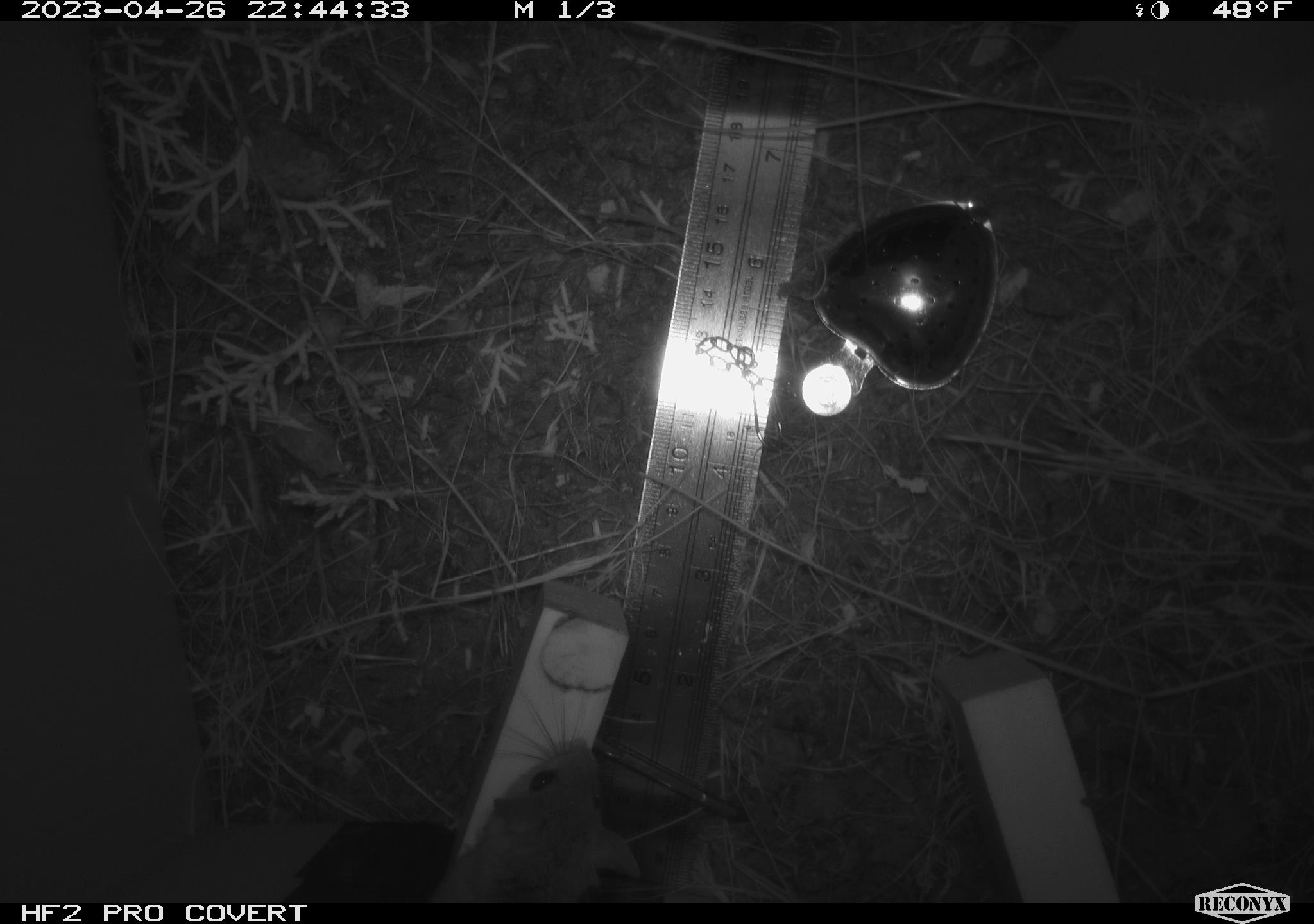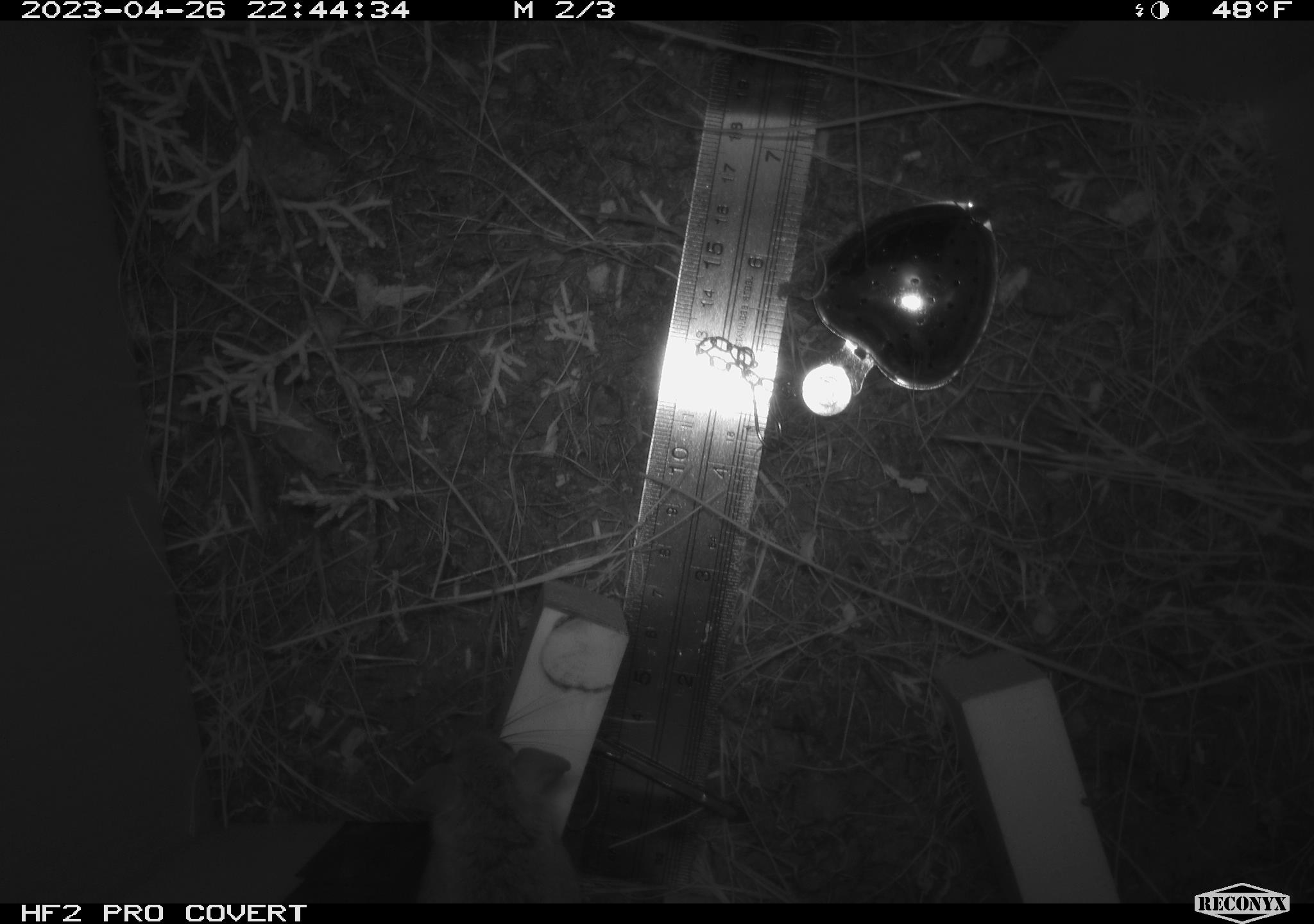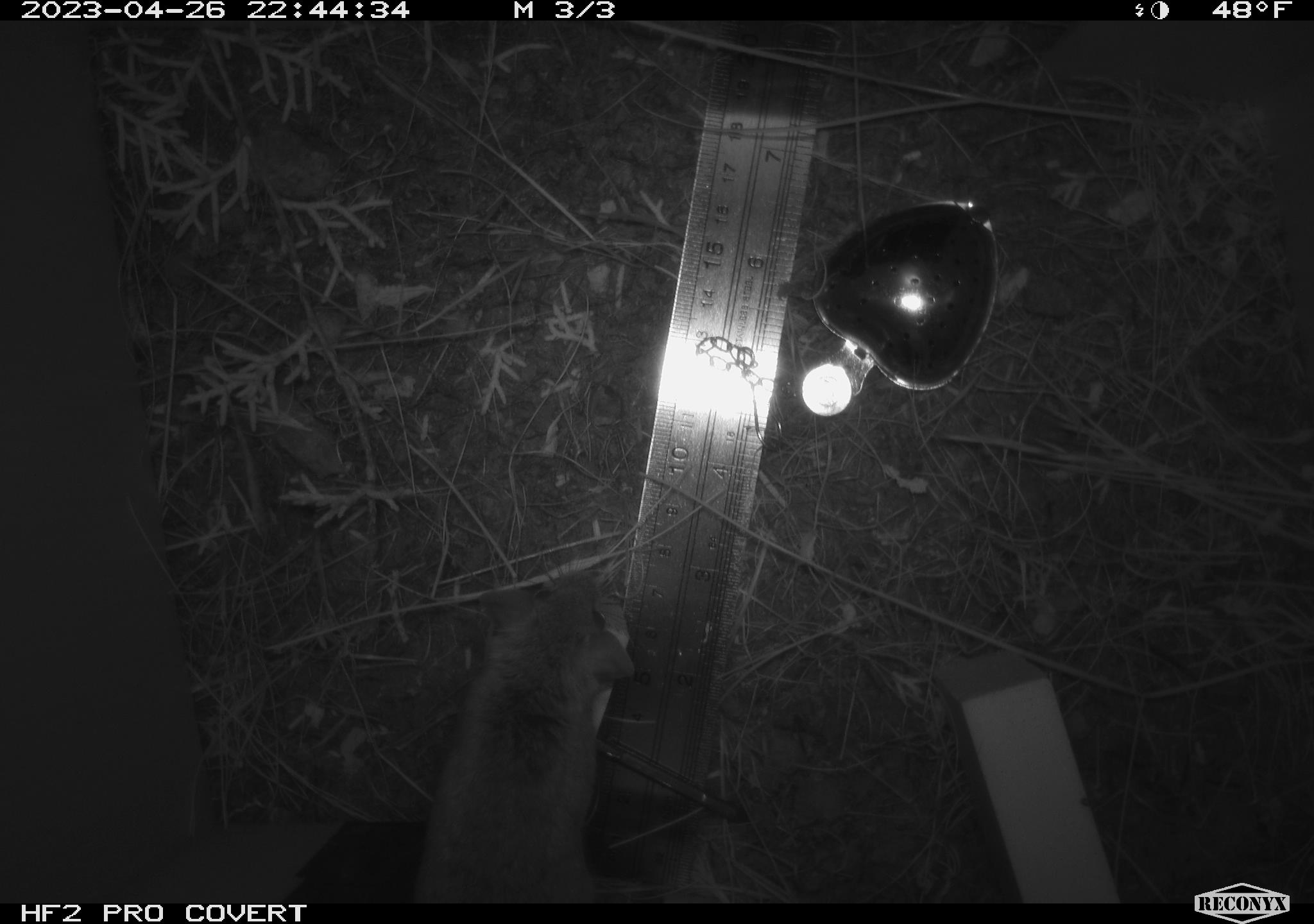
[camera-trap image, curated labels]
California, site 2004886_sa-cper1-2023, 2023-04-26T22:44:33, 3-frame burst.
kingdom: Animalia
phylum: Chordata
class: Mammalia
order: Rodentia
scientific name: Rodentia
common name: mouse species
Mouse species (Rodentia).